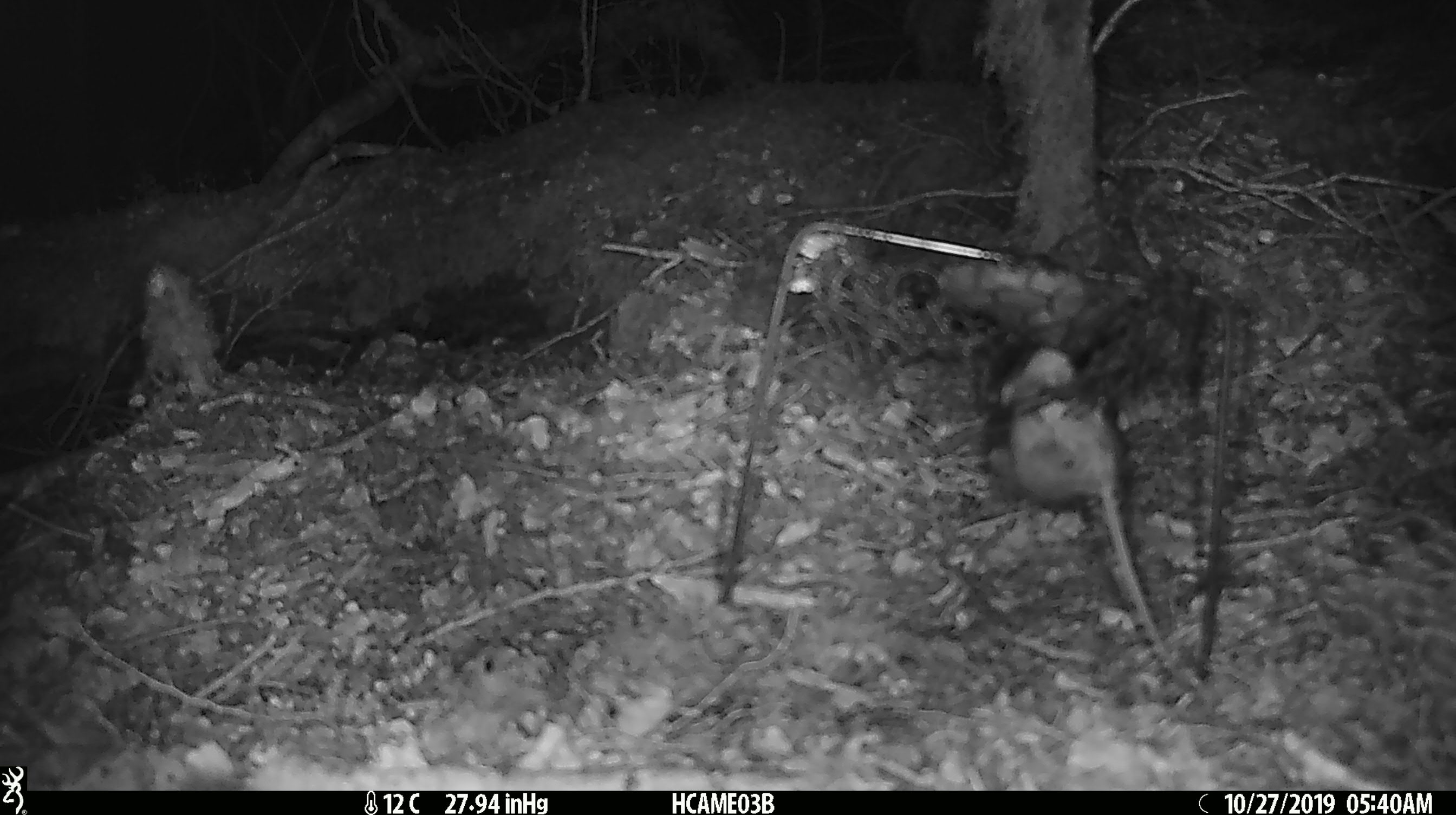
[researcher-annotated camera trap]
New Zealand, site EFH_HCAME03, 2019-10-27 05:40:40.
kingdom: Animalia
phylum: Chordata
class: Mammalia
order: Rodentia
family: Muridae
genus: Mus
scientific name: Mus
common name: mouse